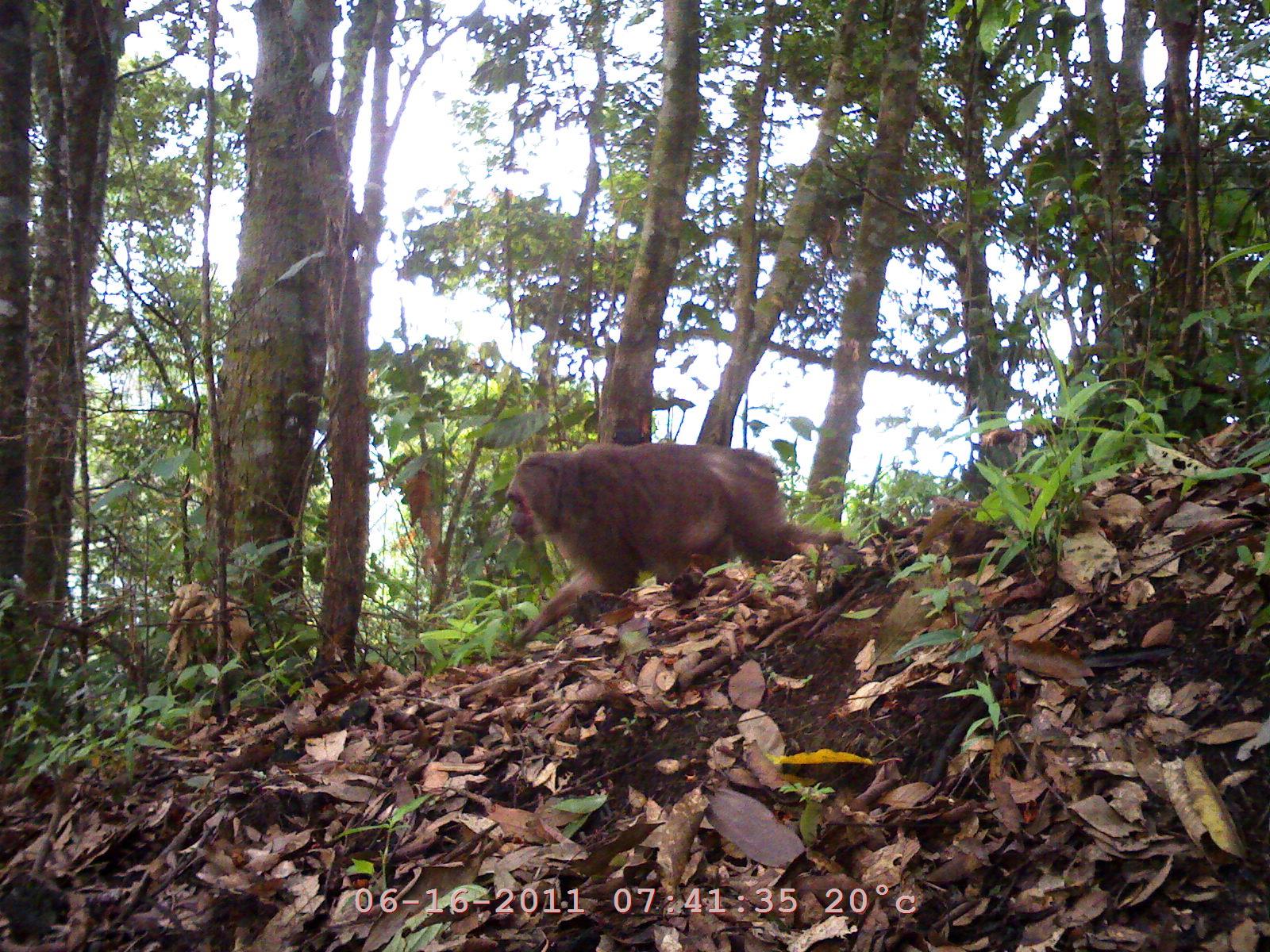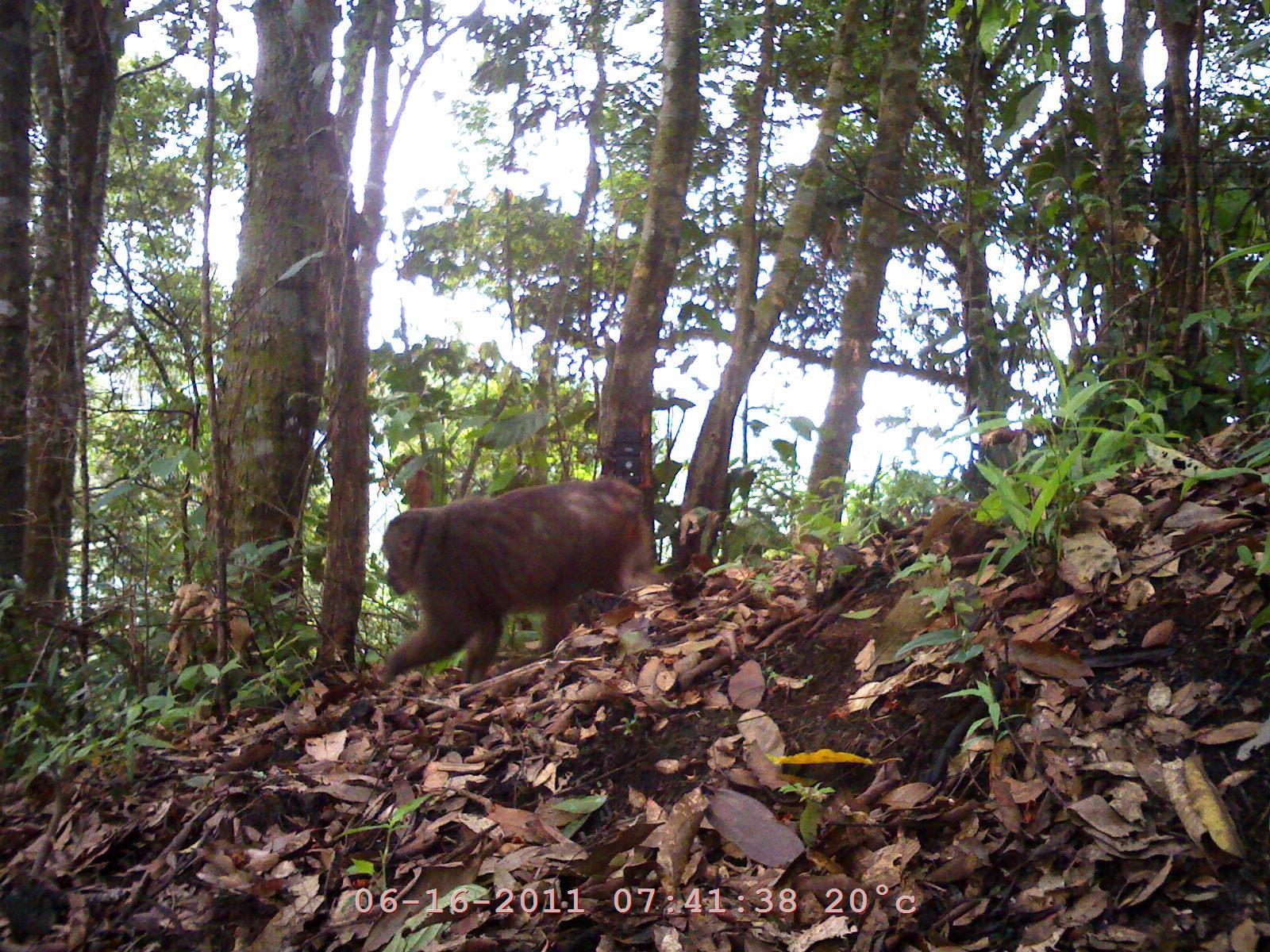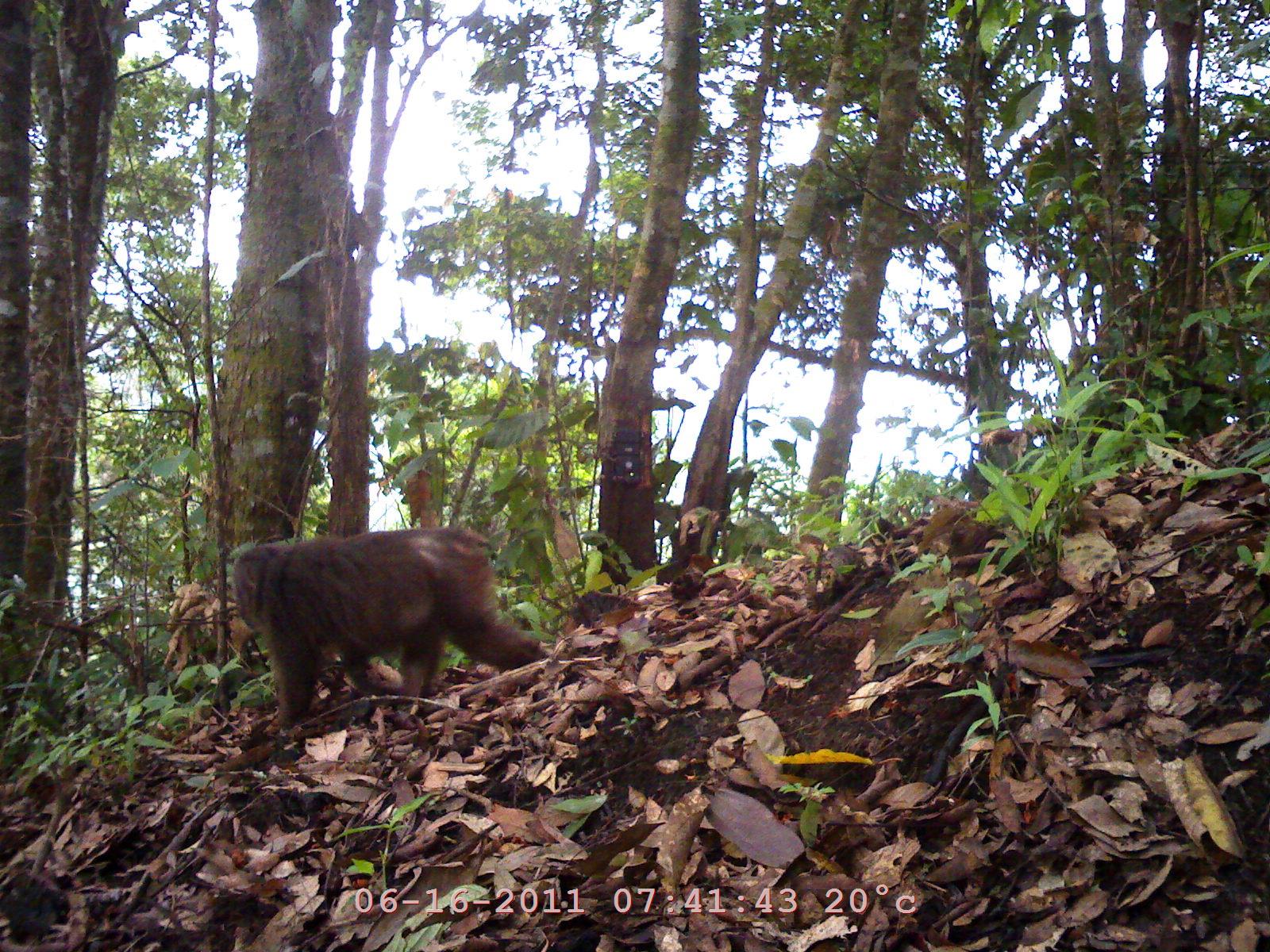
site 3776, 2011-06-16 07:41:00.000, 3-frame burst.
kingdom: Animalia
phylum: Chordata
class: Mammalia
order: Primates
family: Cercopithecidae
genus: Macaca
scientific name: Macaca arctoides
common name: stump-tailed macaque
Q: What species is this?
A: Macaca arctoides (stump-tailed macaque).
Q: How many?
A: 1.